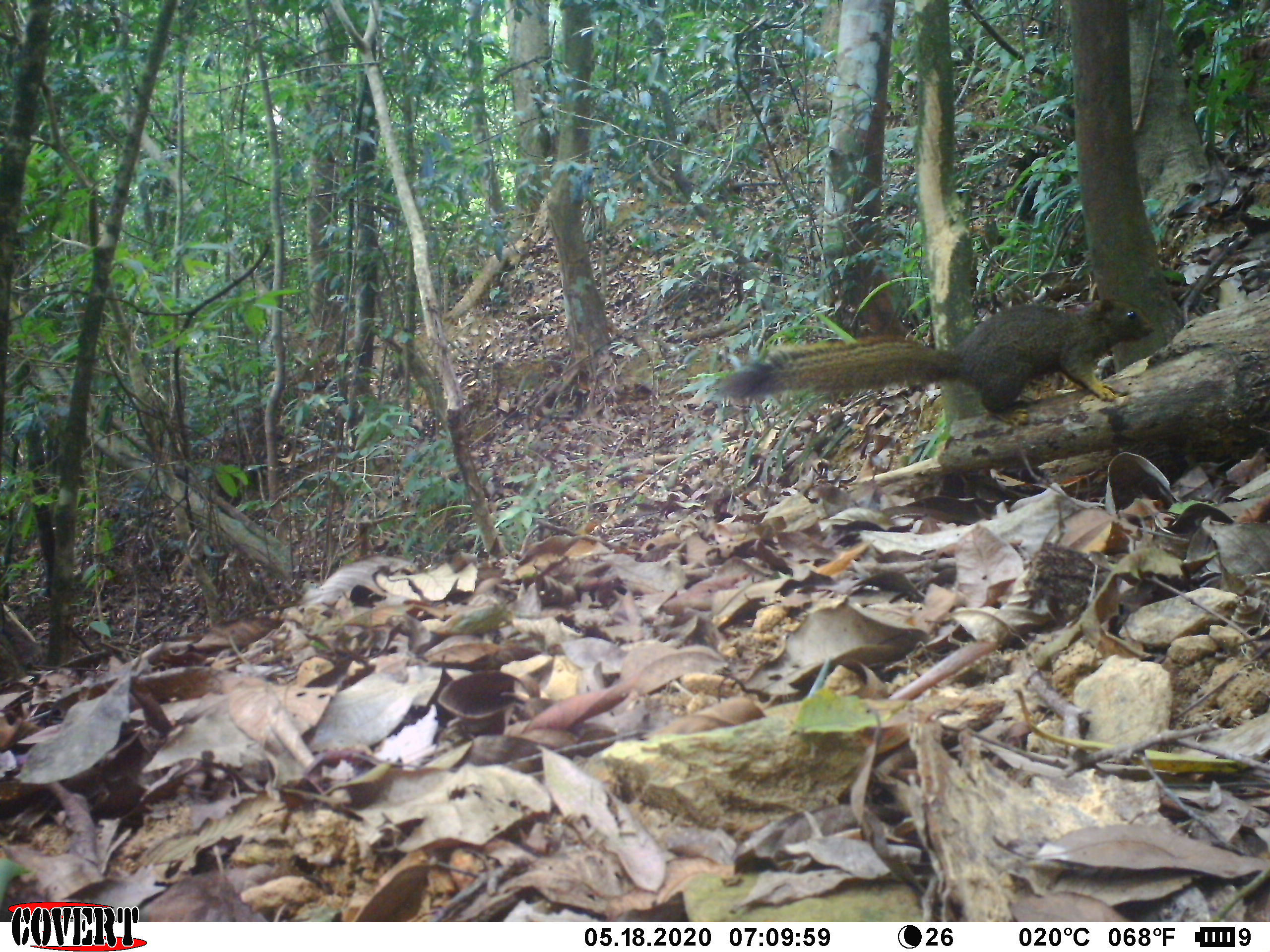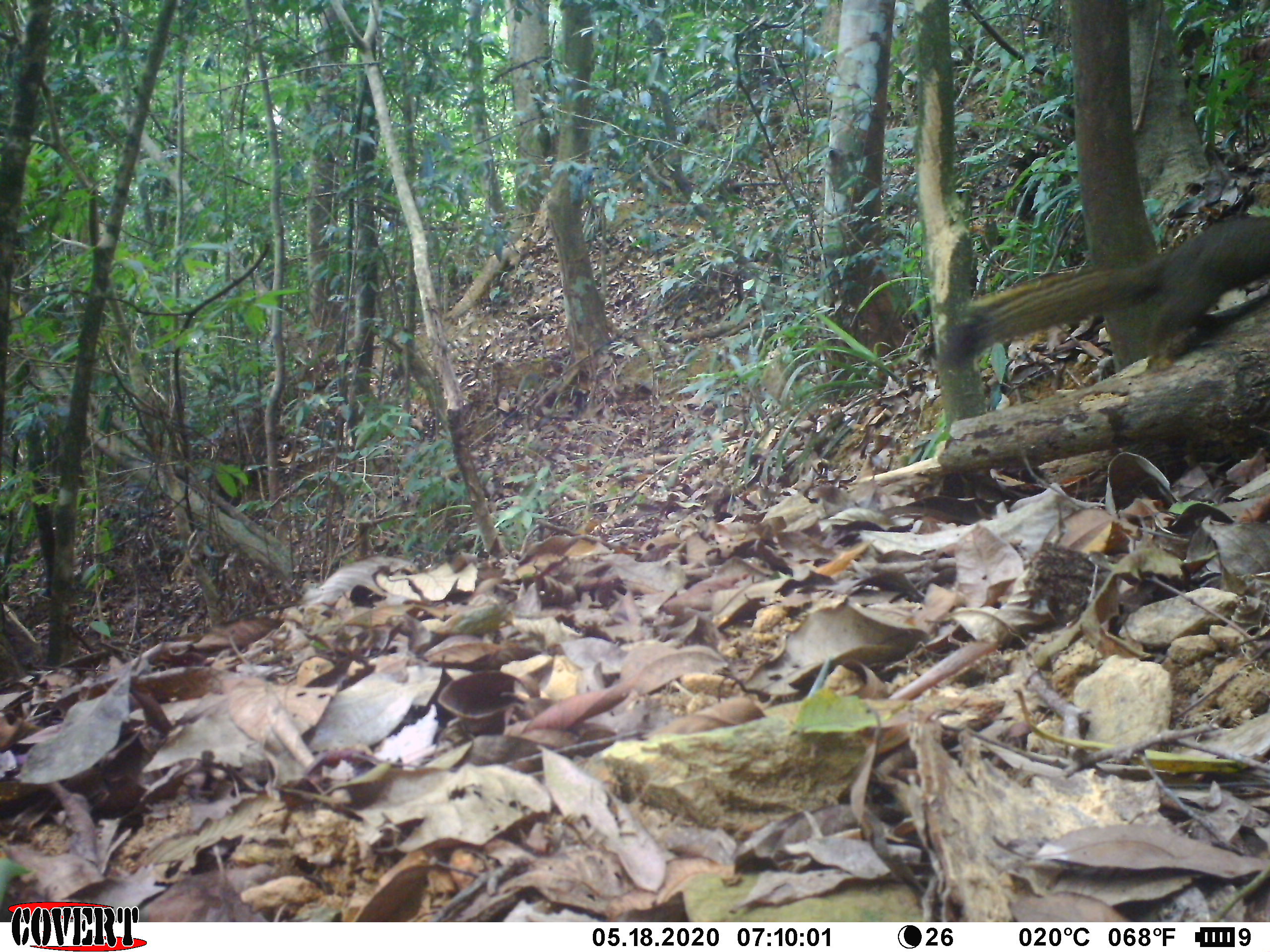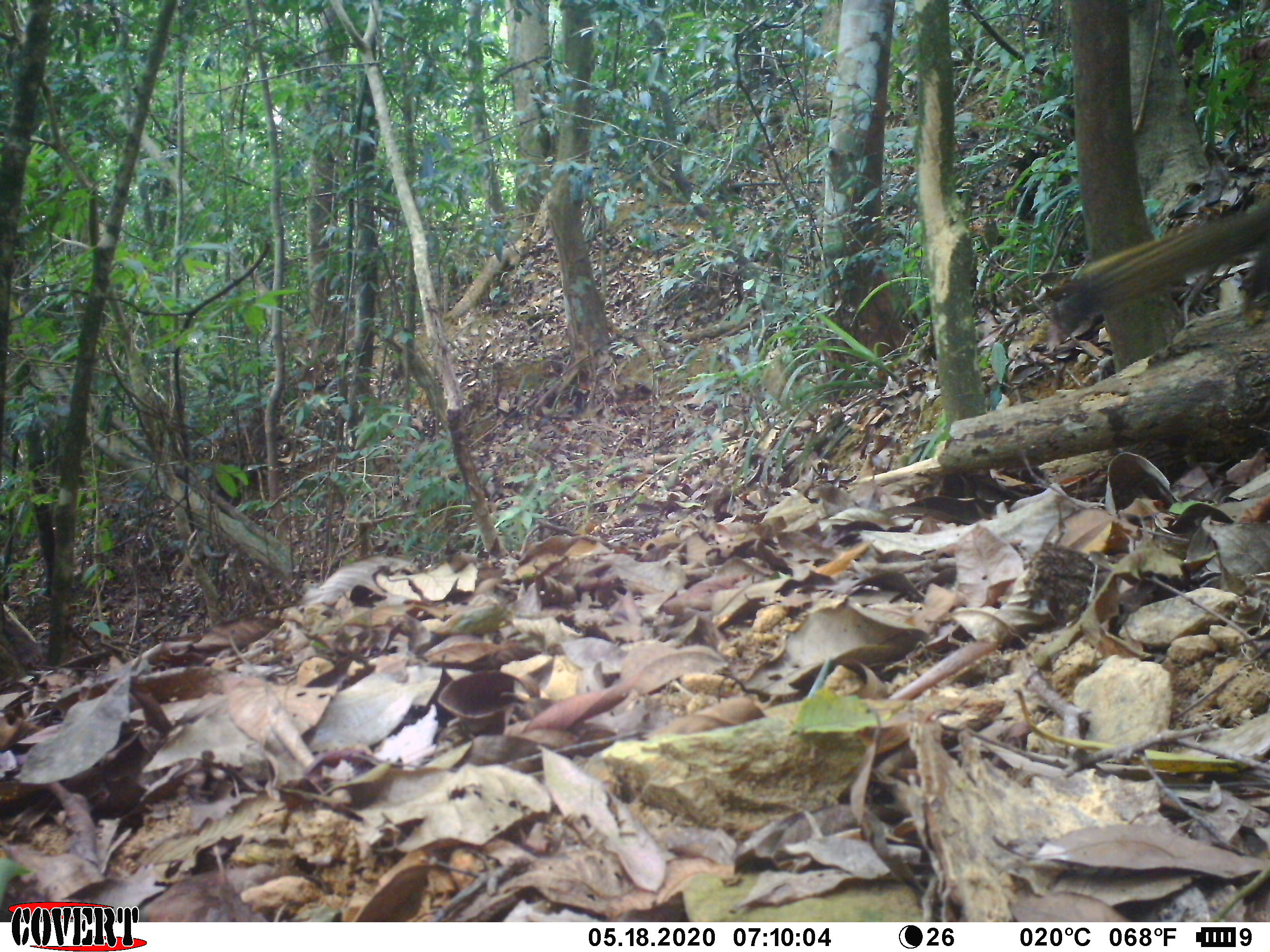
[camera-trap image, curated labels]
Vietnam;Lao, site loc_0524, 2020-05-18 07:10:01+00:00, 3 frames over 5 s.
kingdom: Animalia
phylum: Chordata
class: Mammalia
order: Rodentia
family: Sciuridae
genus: Callosciurus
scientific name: Callosciurus erythraeus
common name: pallas's squirrel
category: pallass squirrel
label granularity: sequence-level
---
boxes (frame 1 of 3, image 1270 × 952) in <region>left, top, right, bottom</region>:
pallass squirrel: <region>710, 296, 1156, 428</region>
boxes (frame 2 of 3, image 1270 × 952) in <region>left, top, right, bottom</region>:
pallass squirrel: <region>944, 209, 1270, 369</region>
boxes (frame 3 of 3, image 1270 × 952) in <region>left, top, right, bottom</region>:
pallass squirrel: <region>1047, 190, 1270, 341</region>